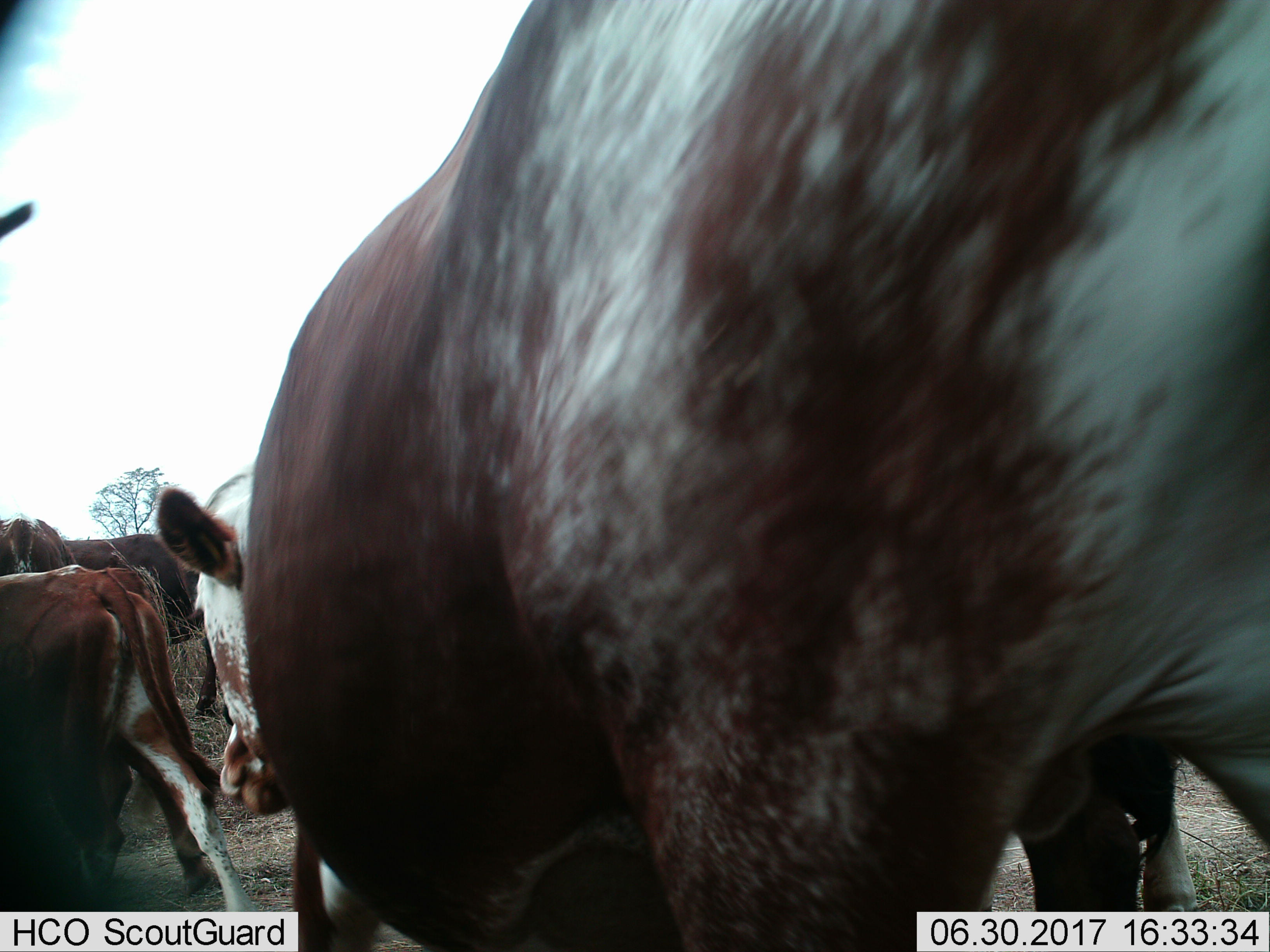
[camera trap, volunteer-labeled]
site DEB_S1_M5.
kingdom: Animalia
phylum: Chordata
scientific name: Vertebrata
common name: domestic animal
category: domesticanimal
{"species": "domesticanimal (domestic animal) (Vertebrata)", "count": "4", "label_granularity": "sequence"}